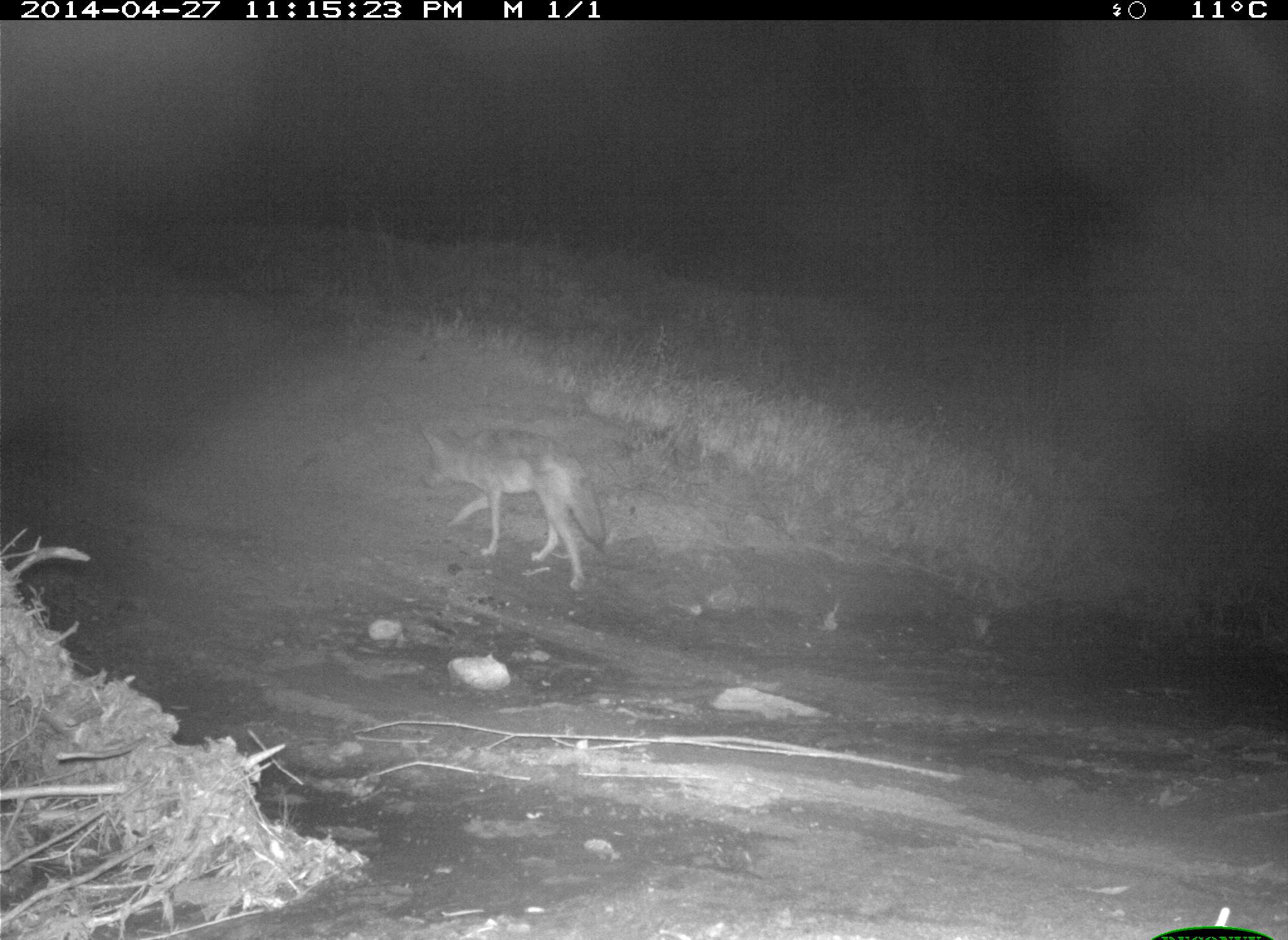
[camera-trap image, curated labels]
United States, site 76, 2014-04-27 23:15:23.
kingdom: Animalia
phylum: Chordata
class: Mammalia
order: Carnivora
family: Canidae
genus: Canis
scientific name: Canis latrans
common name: coyote